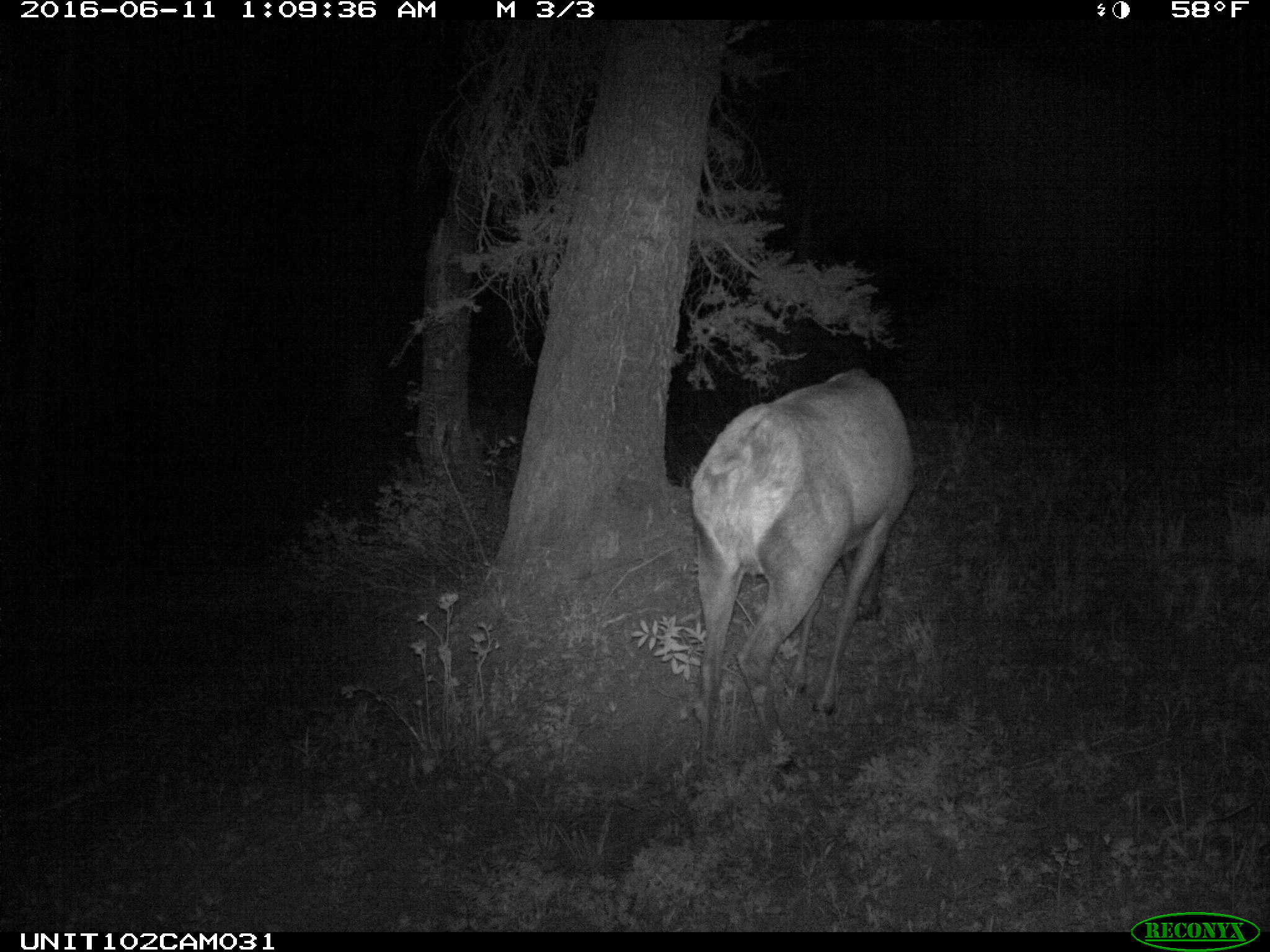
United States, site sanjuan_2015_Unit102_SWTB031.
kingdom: Animalia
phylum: Chordata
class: Mammalia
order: Artiodactyla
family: Cervidae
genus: Cervus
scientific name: Cervus elaphus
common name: red deer